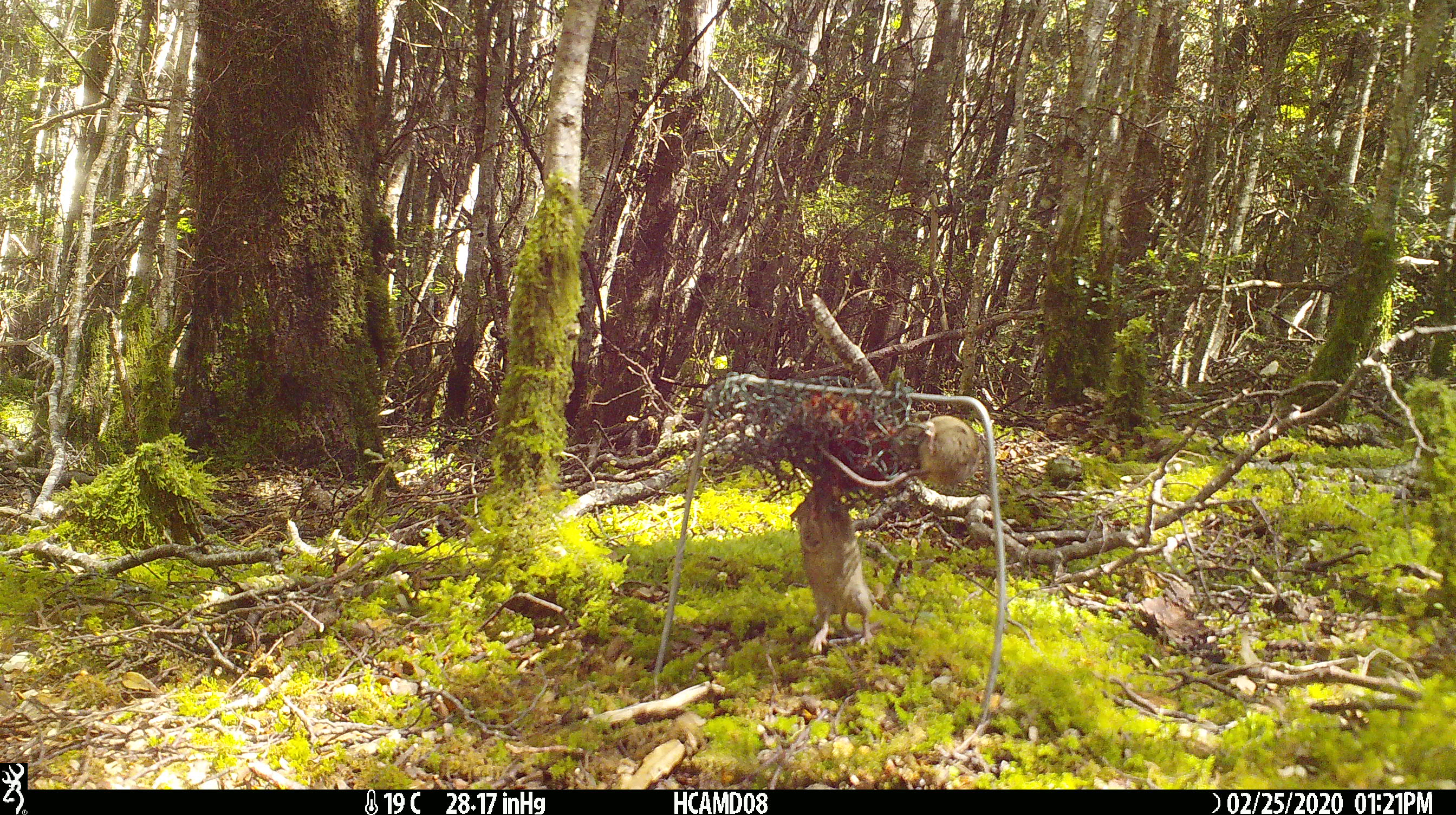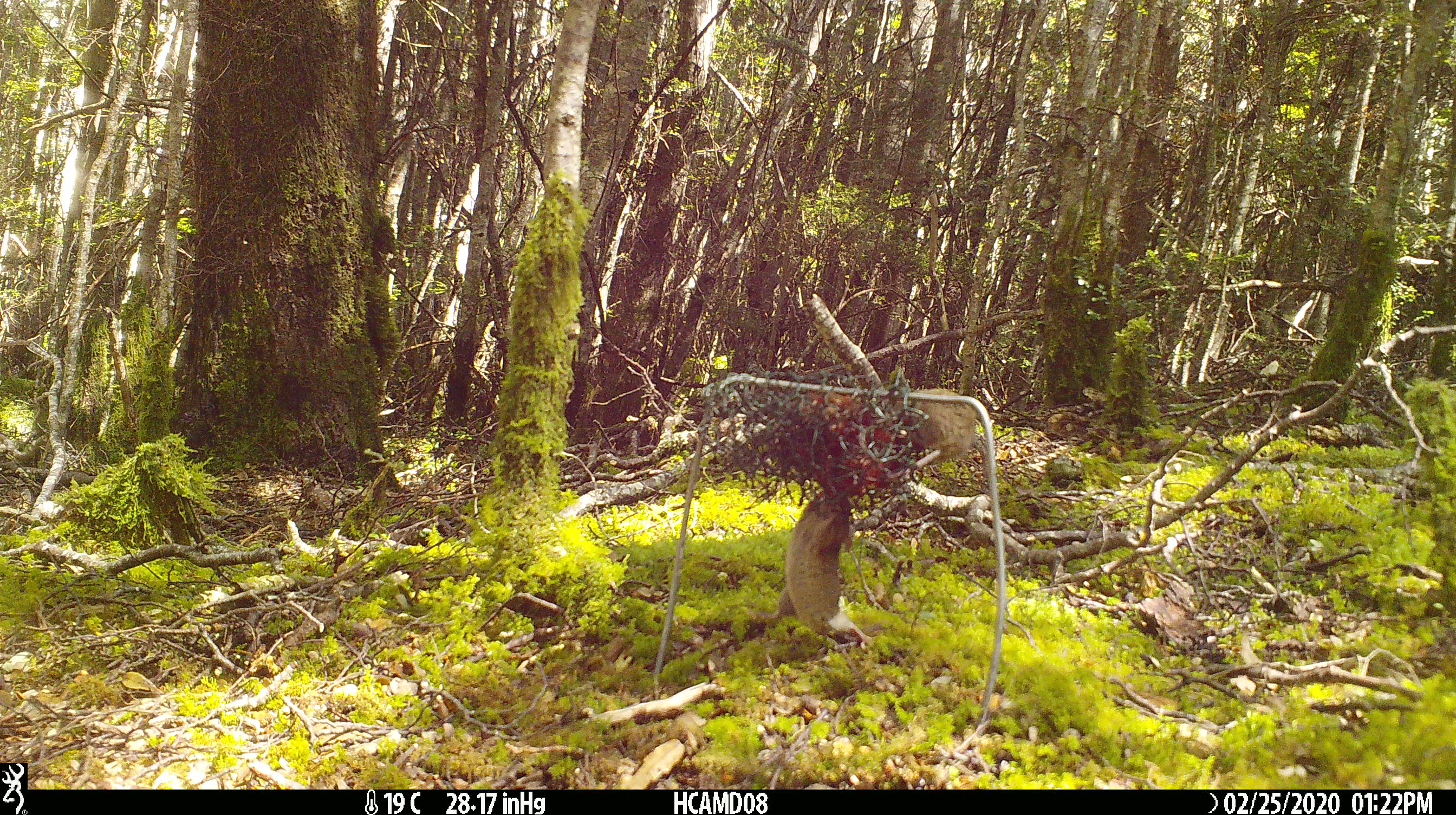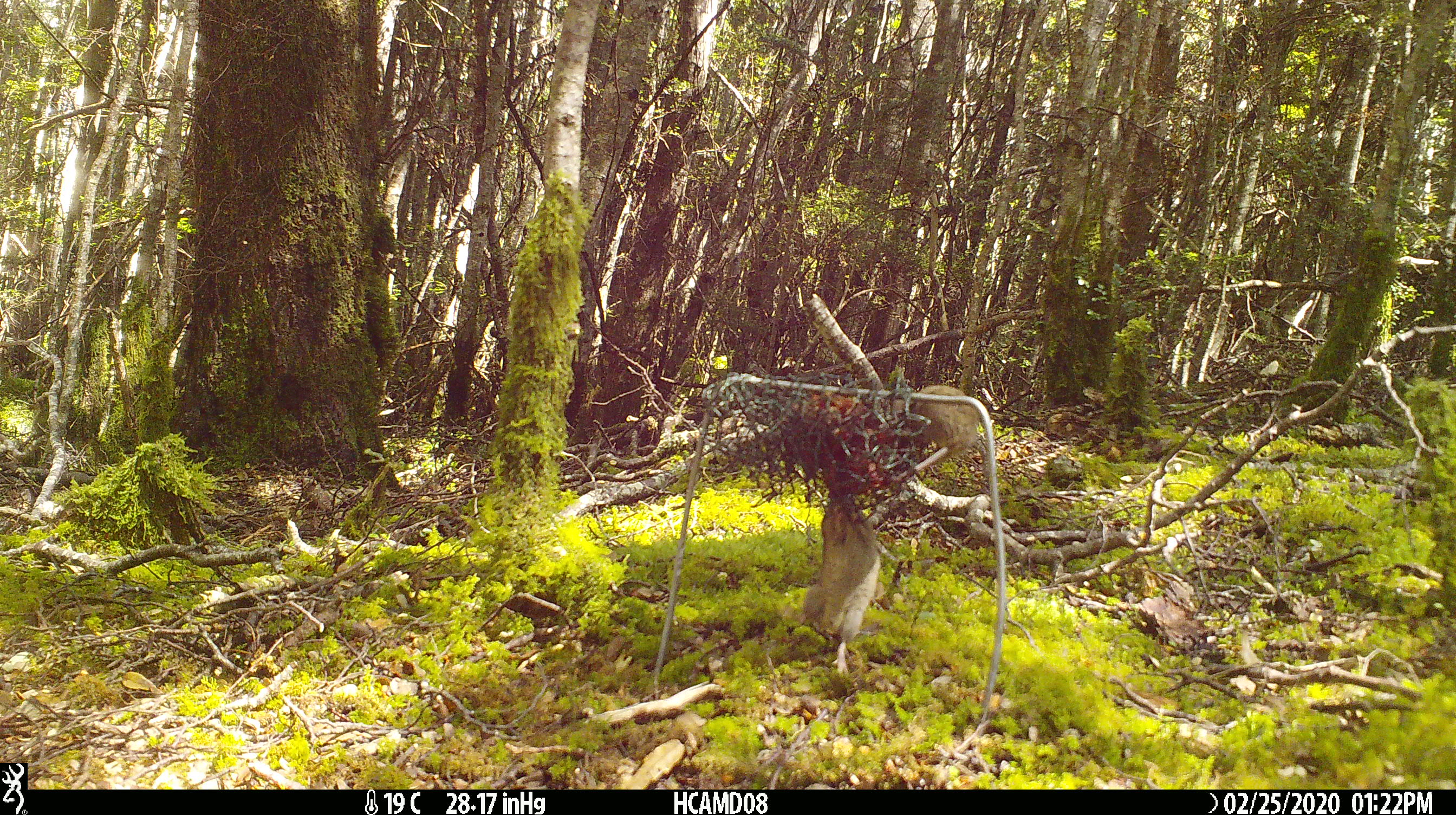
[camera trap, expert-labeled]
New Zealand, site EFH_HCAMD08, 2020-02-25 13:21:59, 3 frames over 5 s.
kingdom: Animalia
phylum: Chordata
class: Mammalia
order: Rodentia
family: Muridae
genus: Mus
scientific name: Mus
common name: mouse